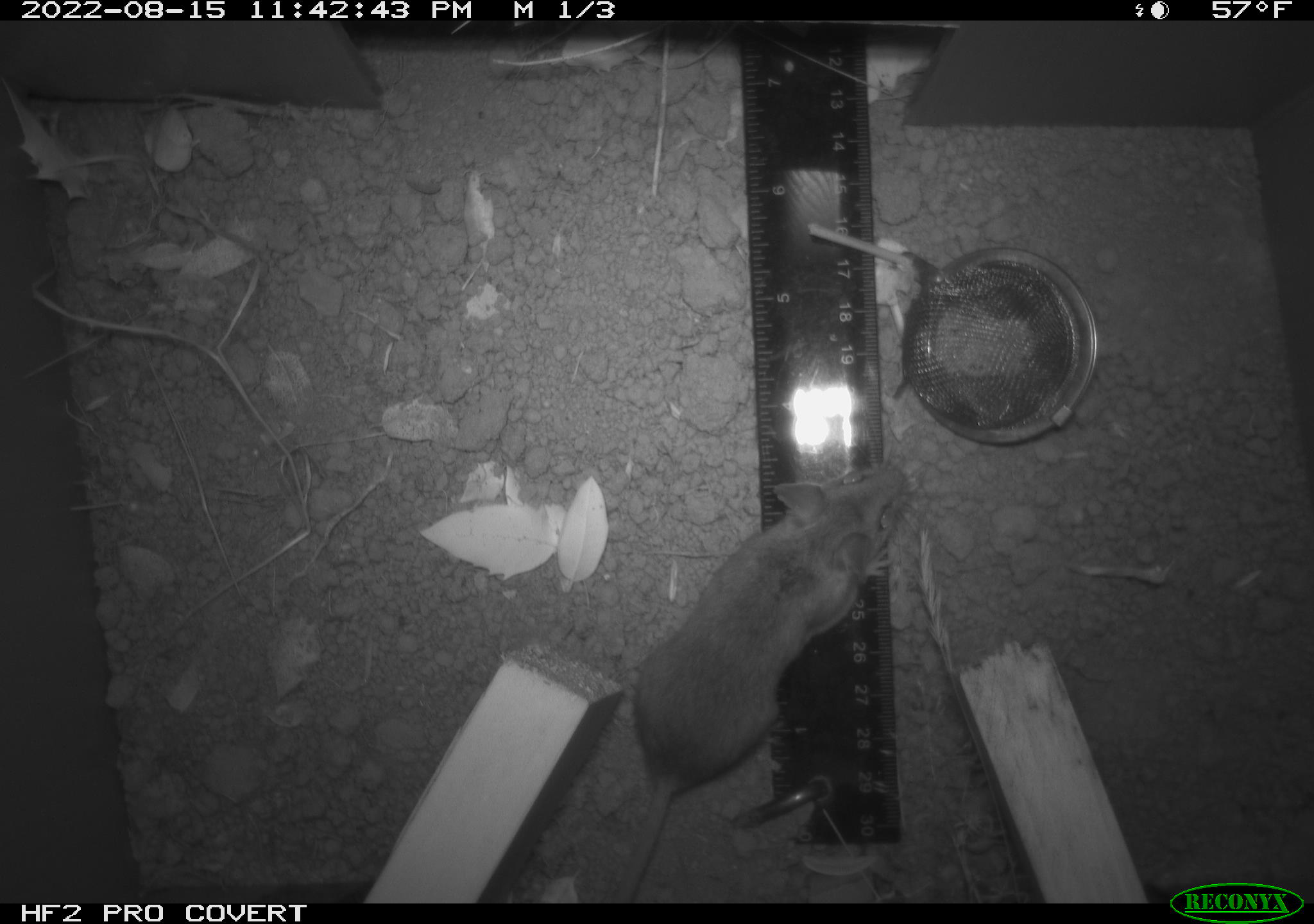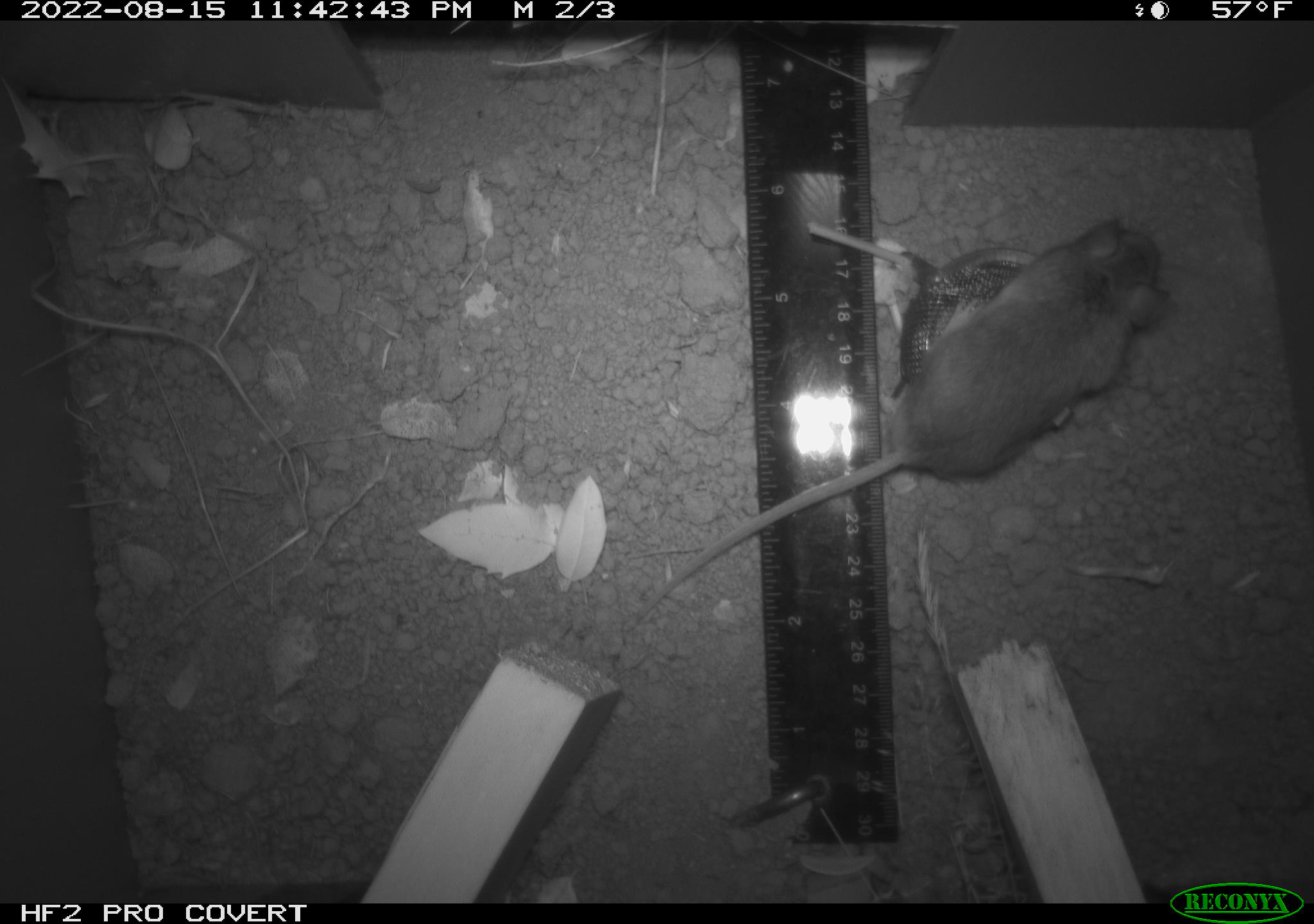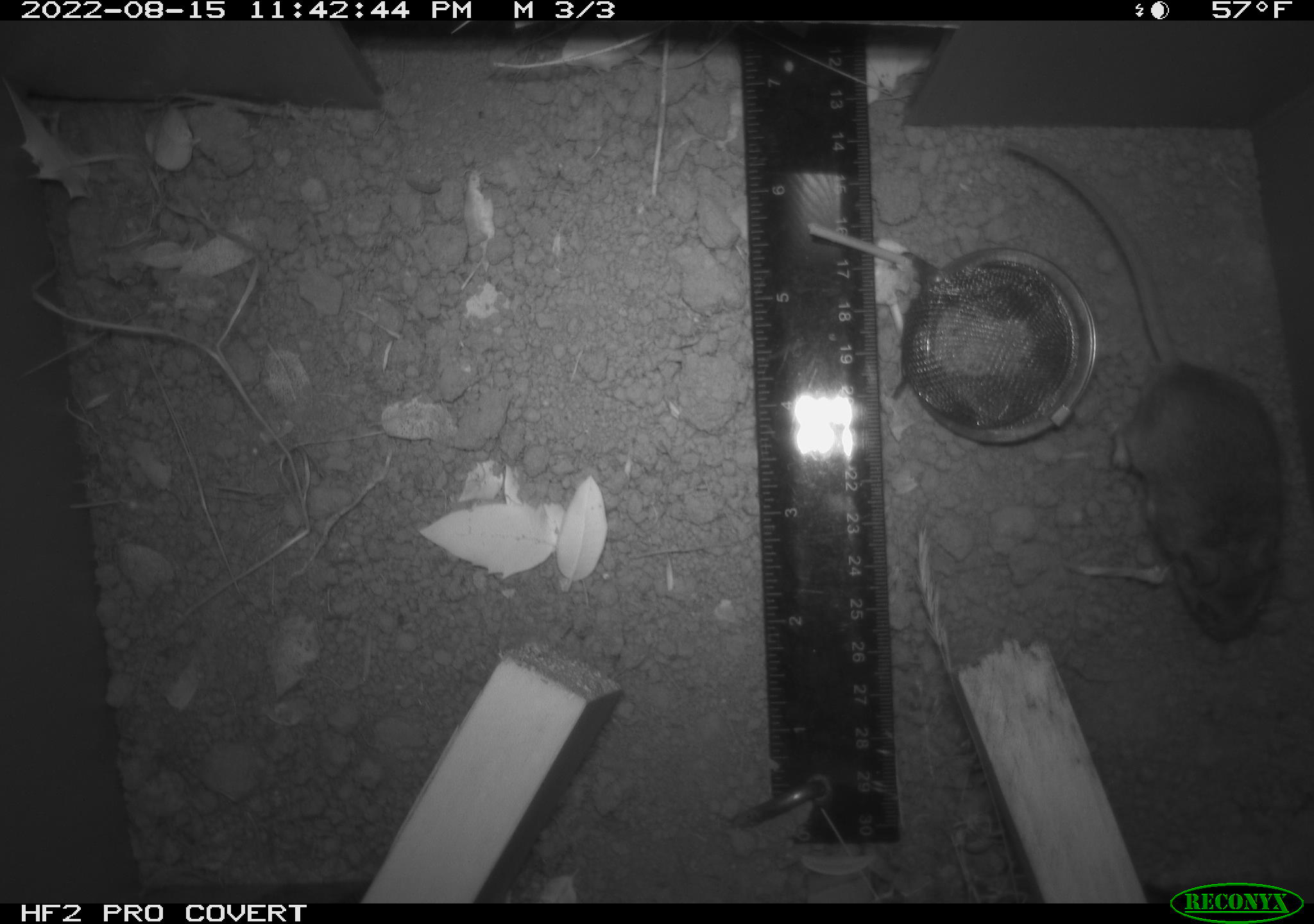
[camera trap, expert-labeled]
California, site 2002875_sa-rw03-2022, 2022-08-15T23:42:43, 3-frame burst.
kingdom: Animalia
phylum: Chordata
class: Mammalia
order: Rodentia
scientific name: Rodentia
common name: mouse species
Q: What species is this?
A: Mouse species (Rodentia).